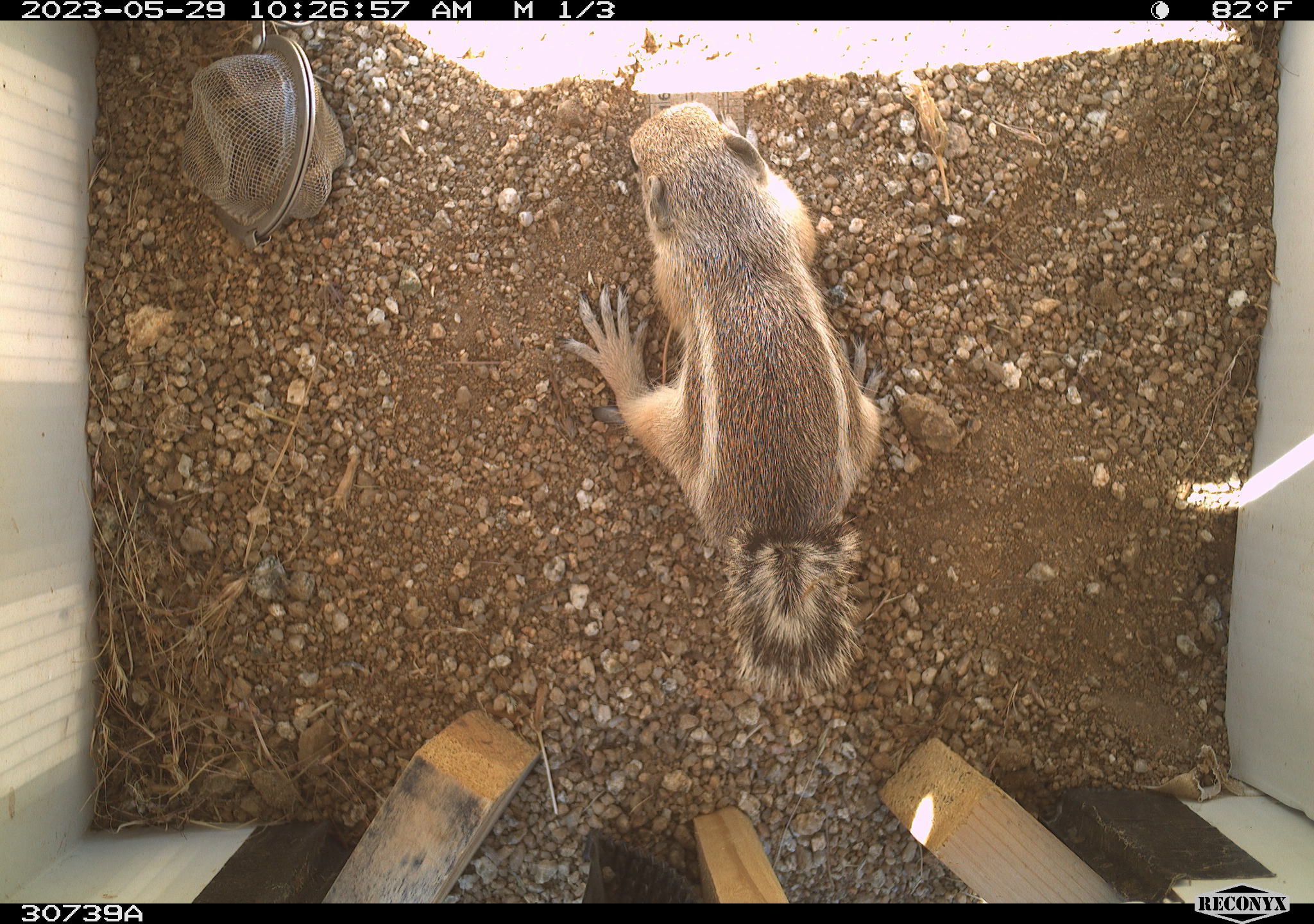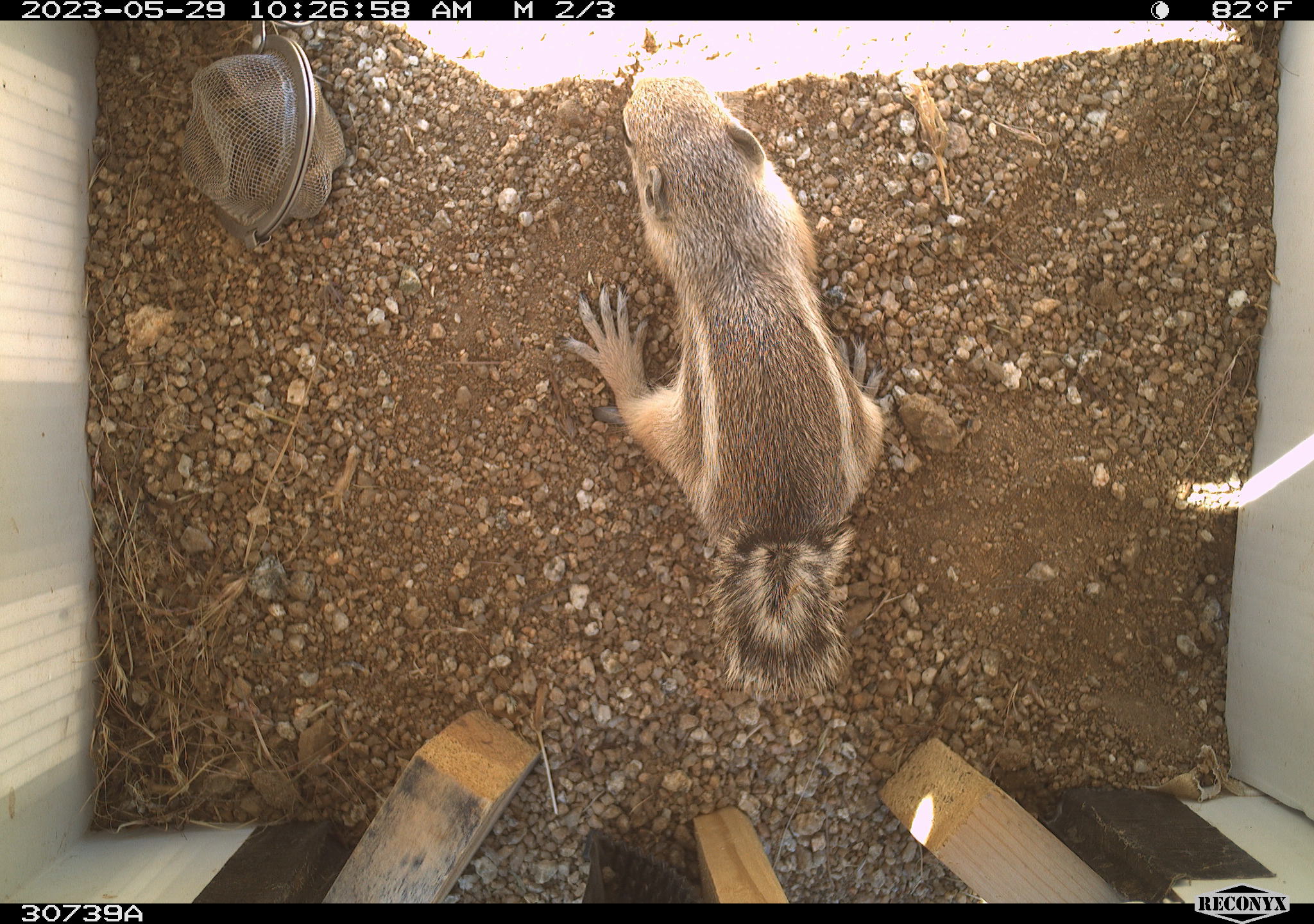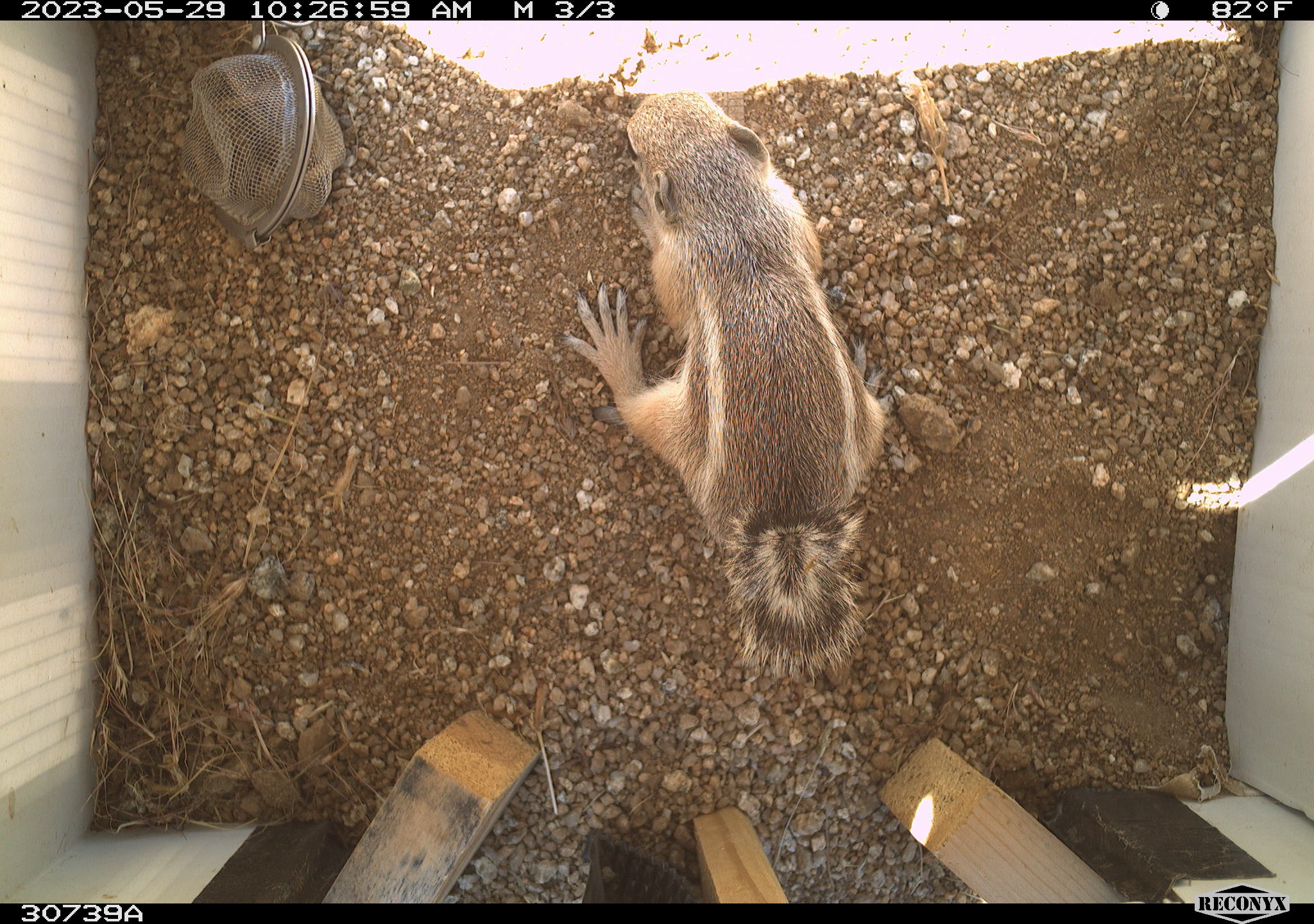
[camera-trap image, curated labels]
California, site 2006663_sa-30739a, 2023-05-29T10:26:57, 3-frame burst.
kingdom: Animalia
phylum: Chordata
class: Mammalia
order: Rodentia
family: Sciuridae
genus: Ammospermophilus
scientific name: Ammospermophilus leucurus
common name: white-tailed antelope squirrel